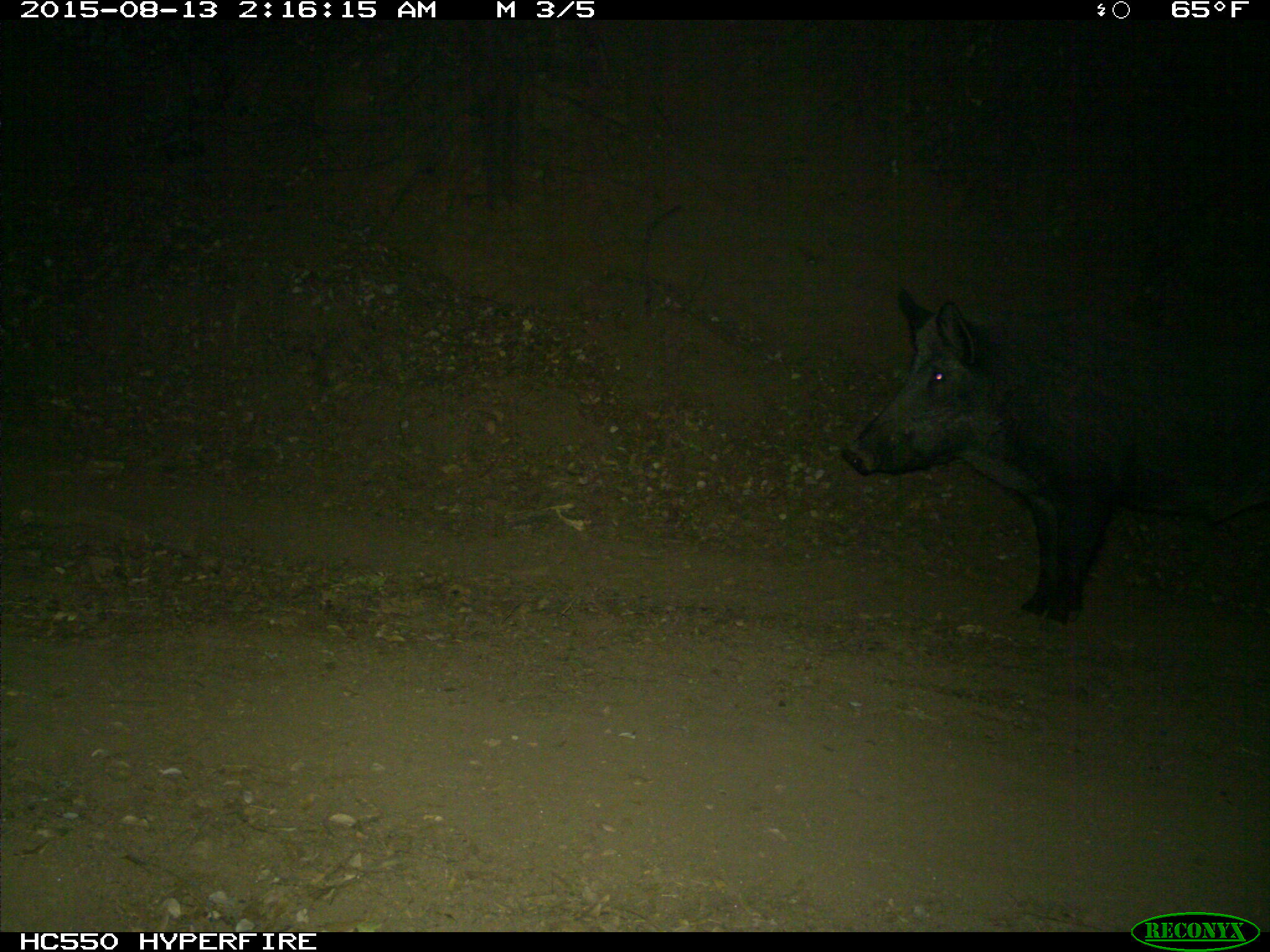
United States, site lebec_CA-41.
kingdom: Animalia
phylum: Chordata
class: Mammalia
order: Artiodactyla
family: Suidae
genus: Sus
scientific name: Sus scrofa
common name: wild boar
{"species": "Sus scrofa (wild boar)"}